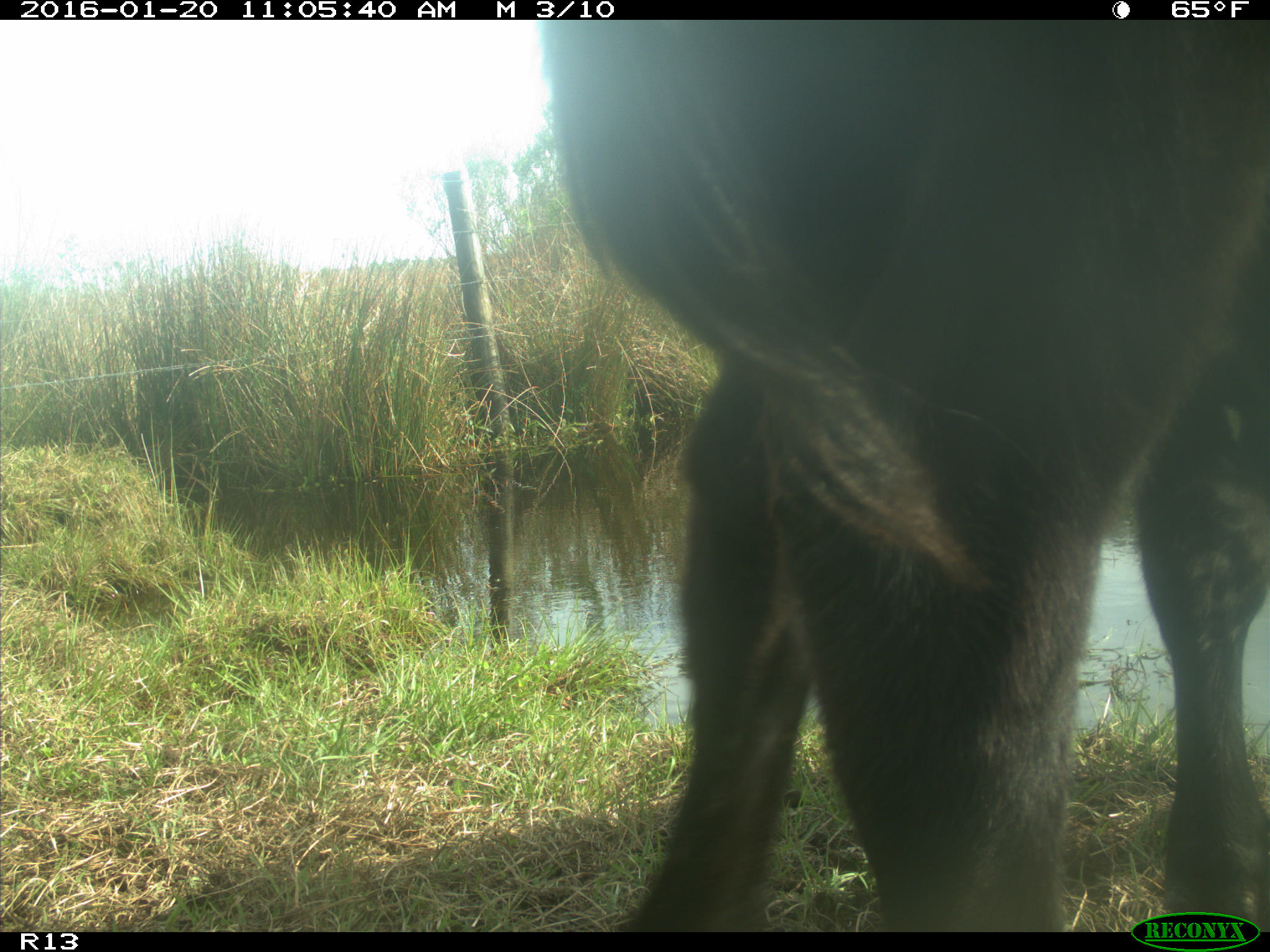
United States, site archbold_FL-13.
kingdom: Animalia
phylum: Chordata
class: Mammalia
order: Artiodactyla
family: Bovidae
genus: Bos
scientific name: Bos taurus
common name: domestic cow